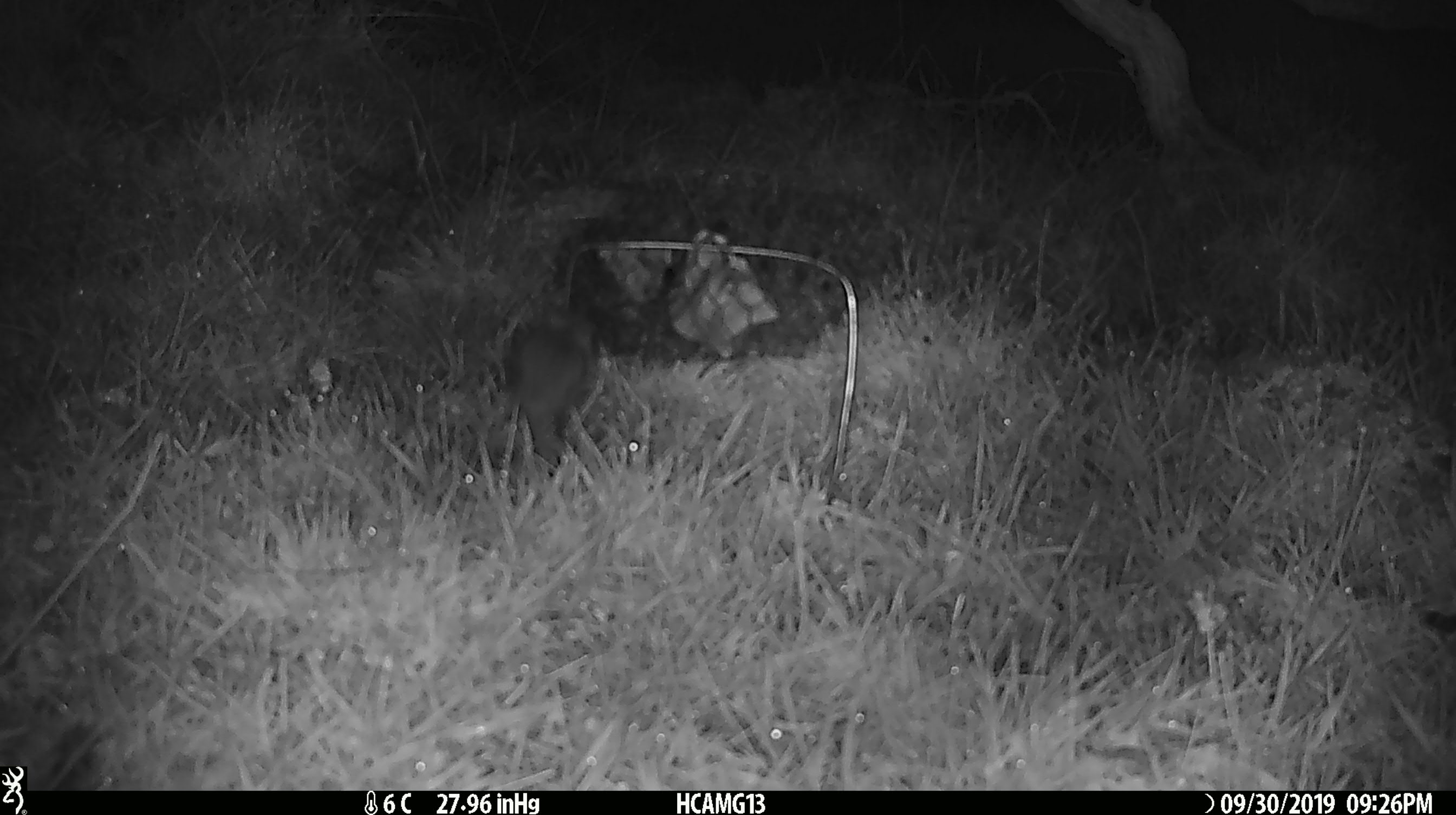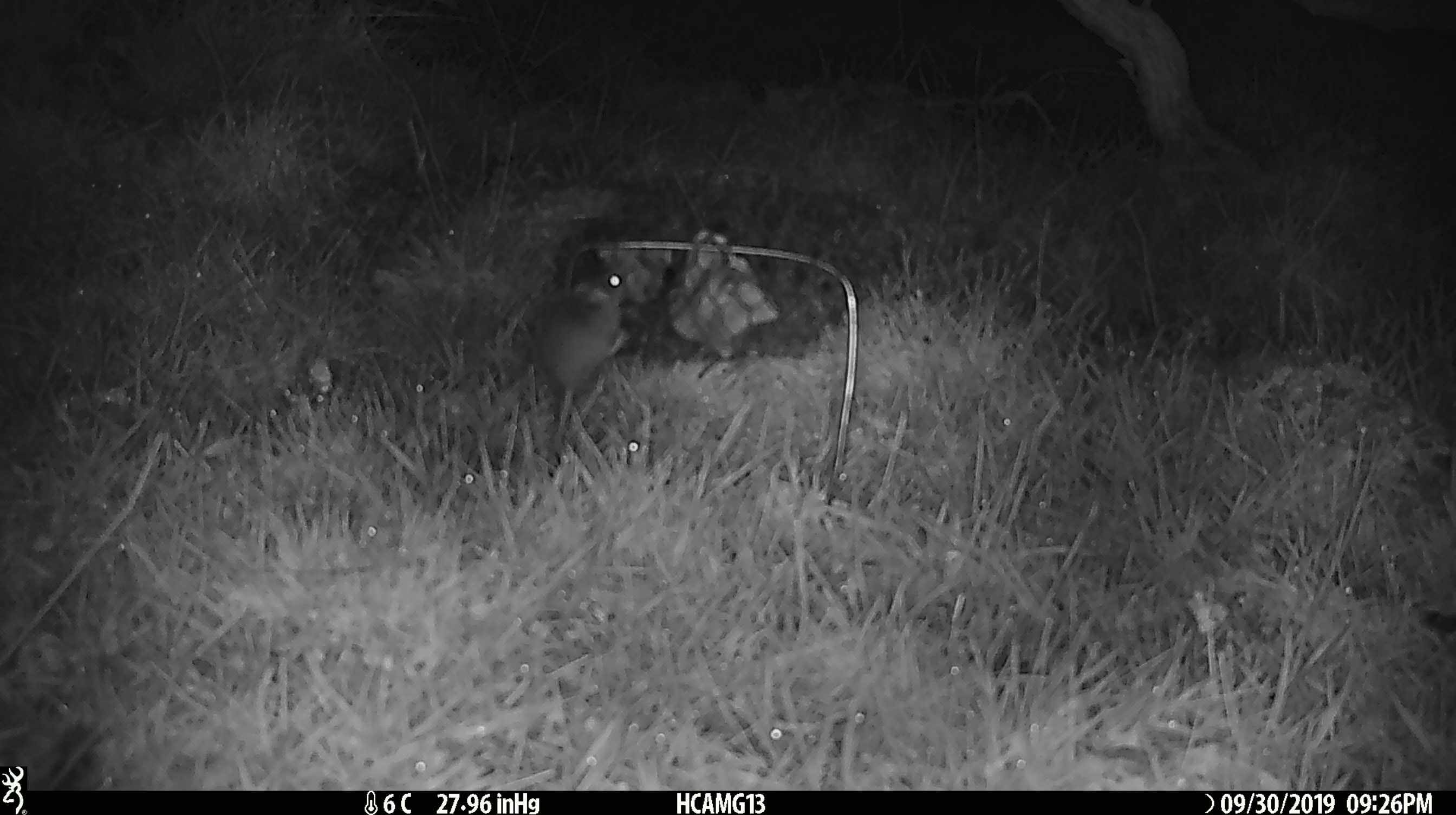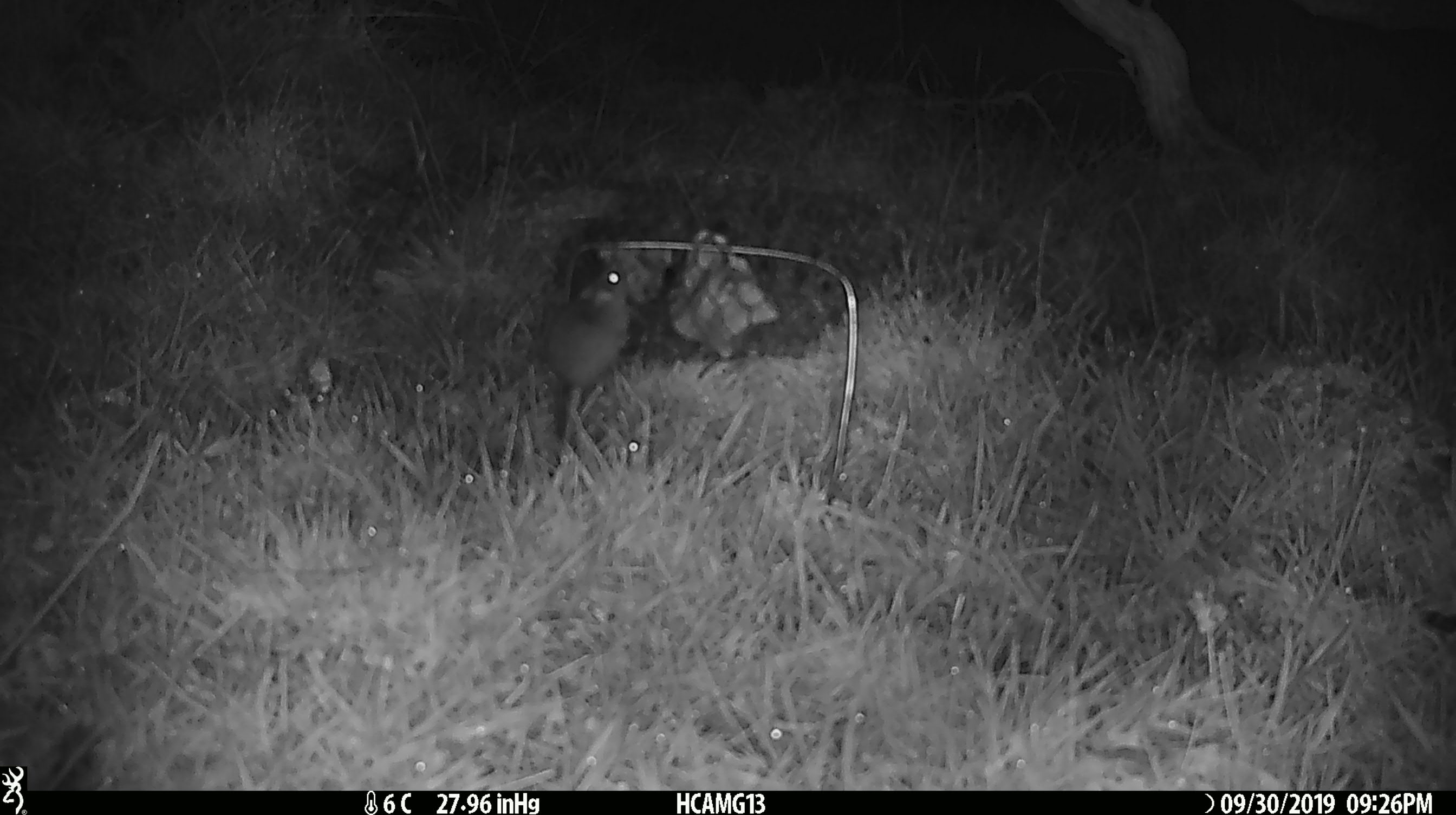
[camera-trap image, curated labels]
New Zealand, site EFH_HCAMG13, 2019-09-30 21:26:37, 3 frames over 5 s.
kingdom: Animalia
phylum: Chordata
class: Mammalia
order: Rodentia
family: Muridae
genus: Mus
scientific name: Mus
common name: mouse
Mouse (Mus).